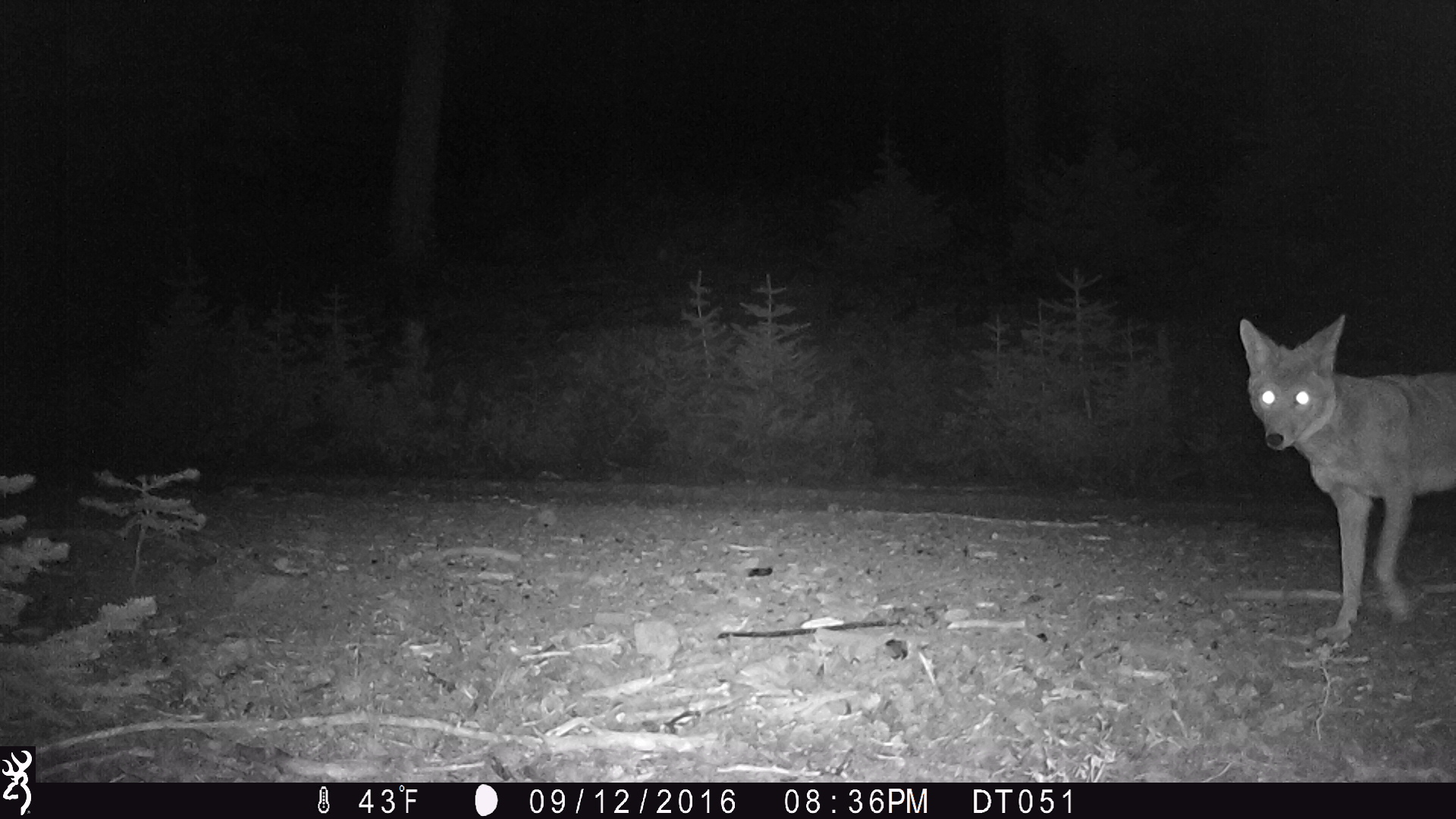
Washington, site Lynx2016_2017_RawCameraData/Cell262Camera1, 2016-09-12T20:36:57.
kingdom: Animalia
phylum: Chordata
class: Mammalia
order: Carnivora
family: Canidae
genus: Canis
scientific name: Canis latrans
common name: coyote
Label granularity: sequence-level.